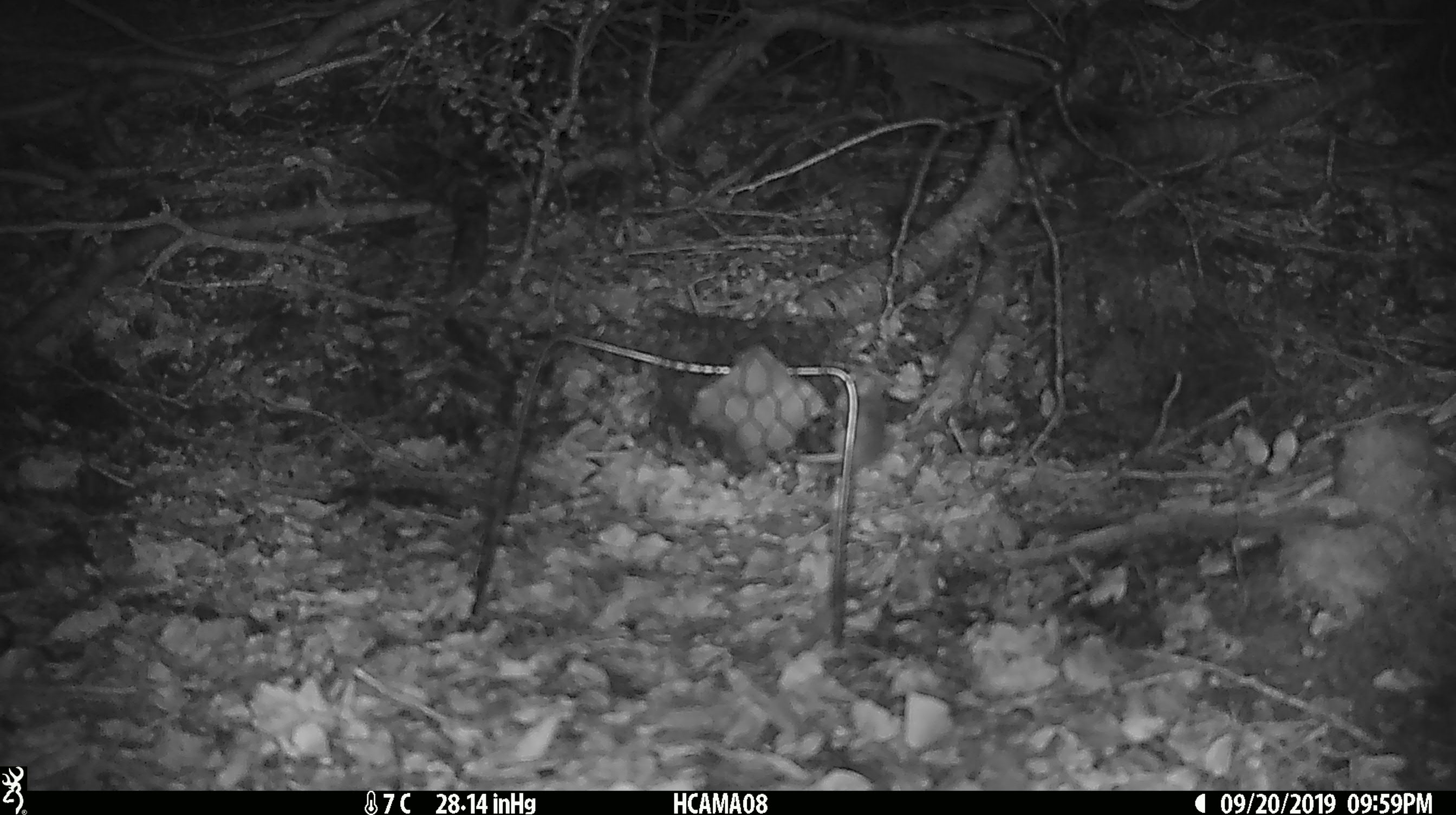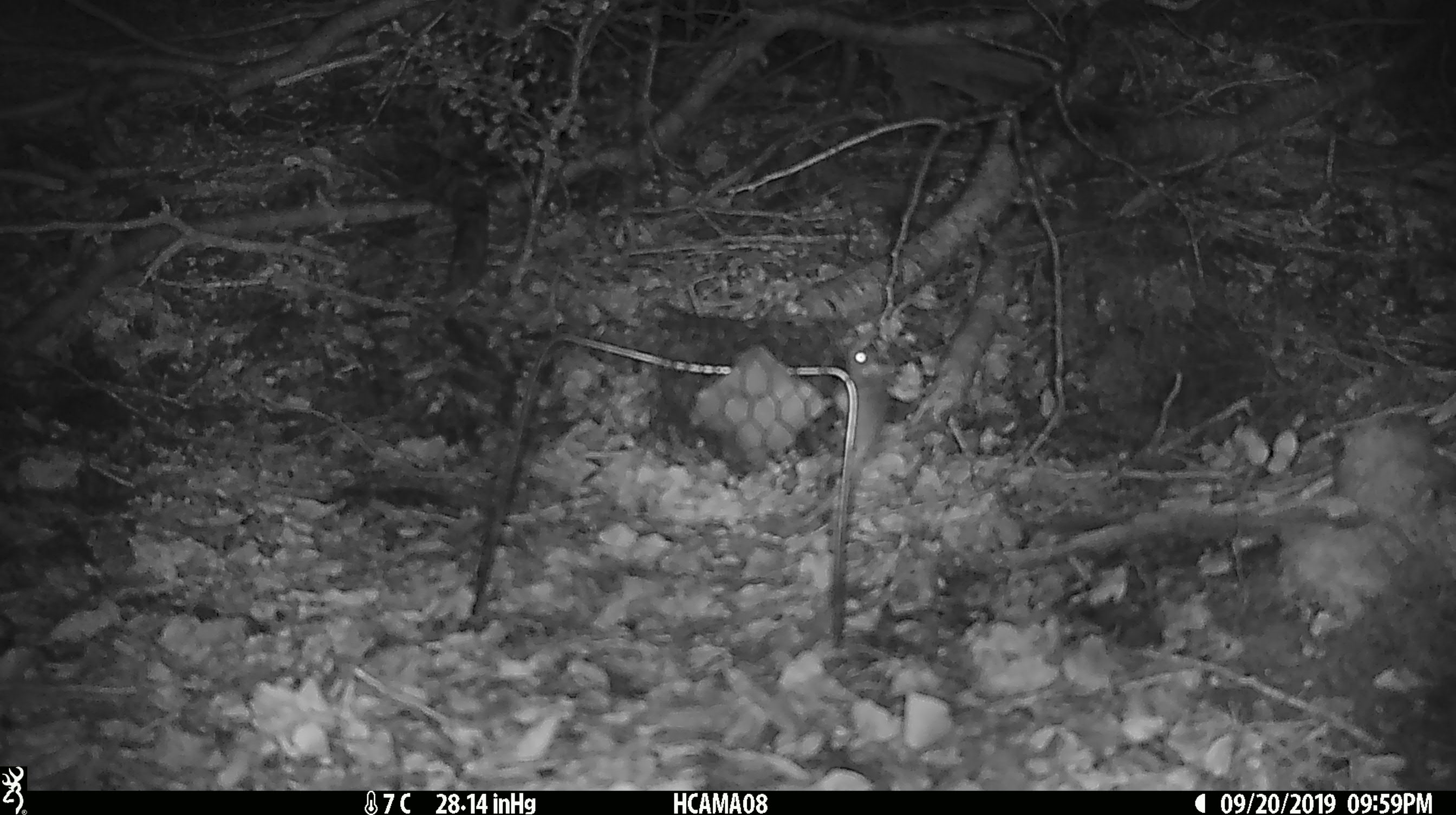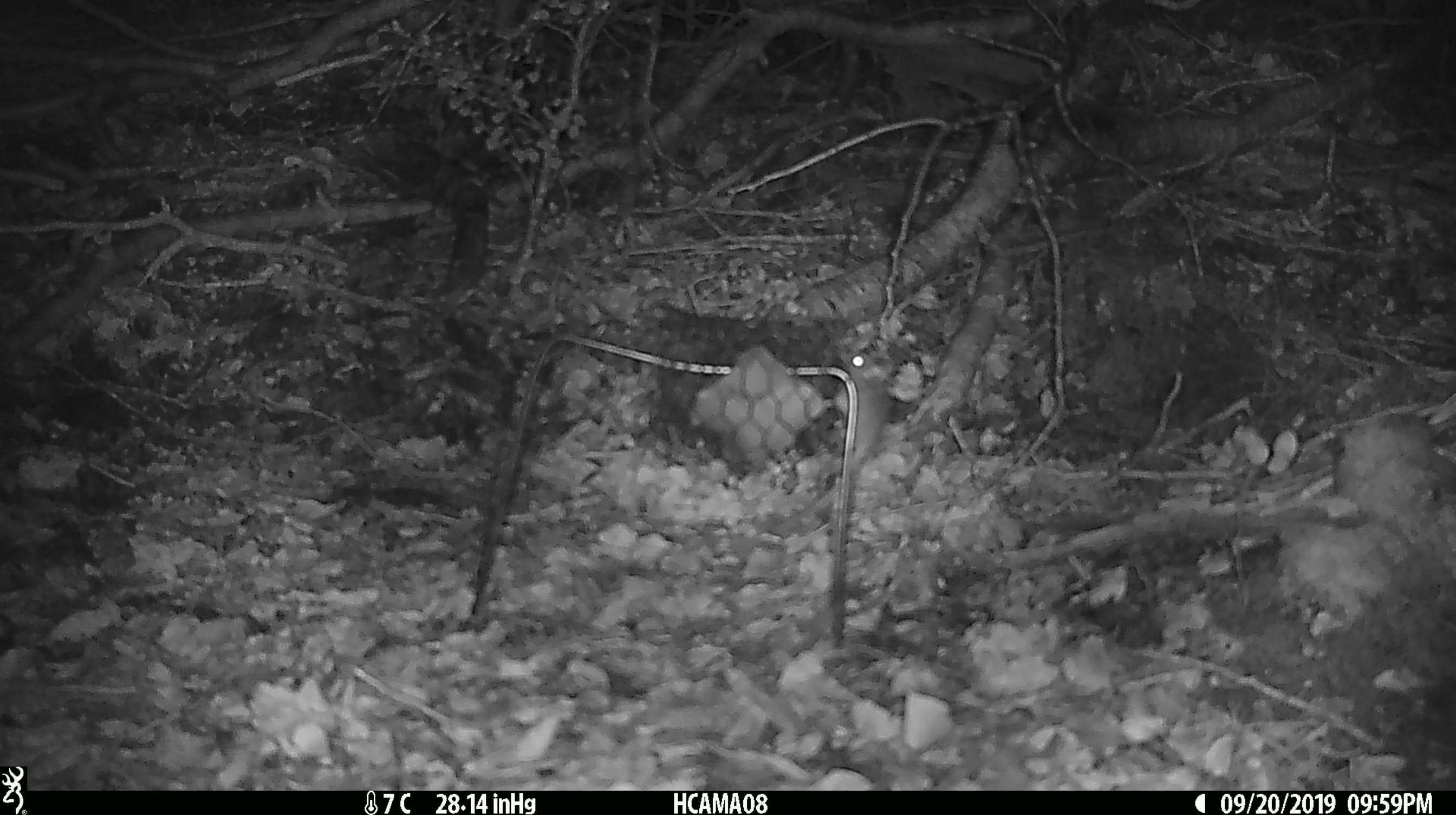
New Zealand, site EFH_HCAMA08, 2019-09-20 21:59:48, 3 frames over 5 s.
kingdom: Animalia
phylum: Chordata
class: Mammalia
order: Rodentia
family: Muridae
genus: Mus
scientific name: Mus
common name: mouse